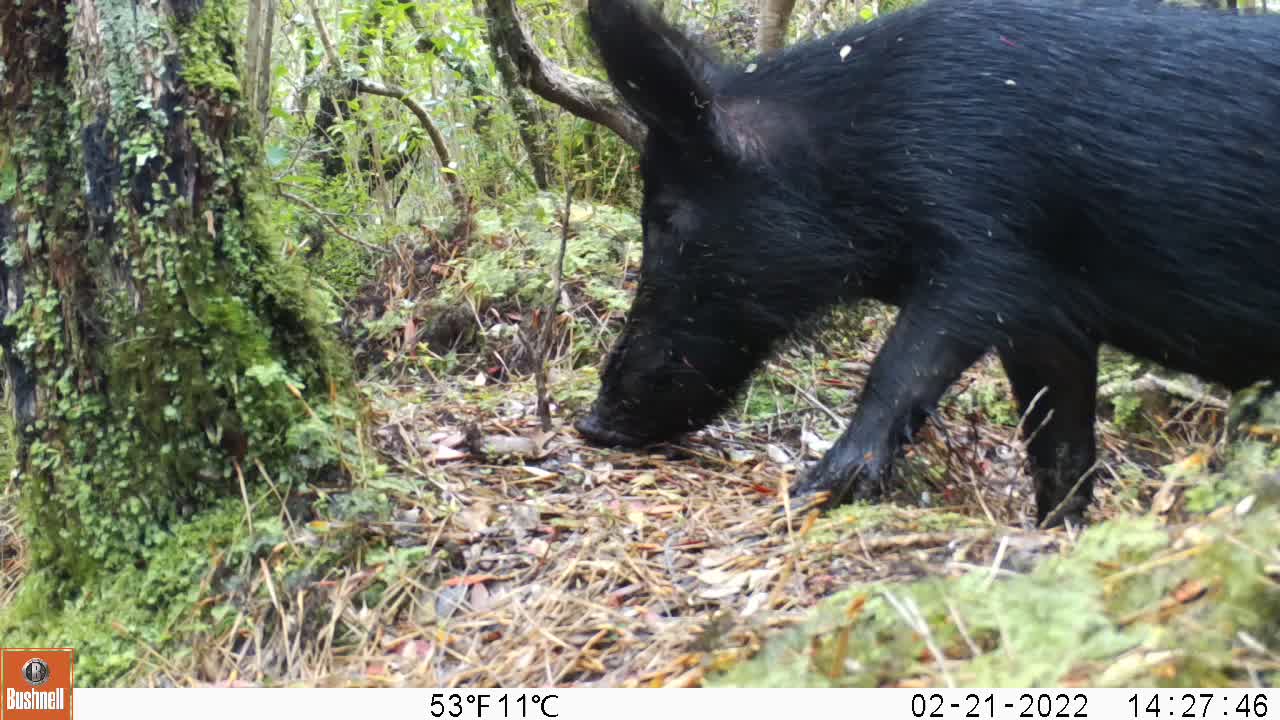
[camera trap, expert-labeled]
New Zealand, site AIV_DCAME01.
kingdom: Animalia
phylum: Chordata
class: Mammalia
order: Artiodactyla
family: Suidae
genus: Sus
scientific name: Sus scrofa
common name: pig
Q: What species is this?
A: Pig (Sus scrofa).